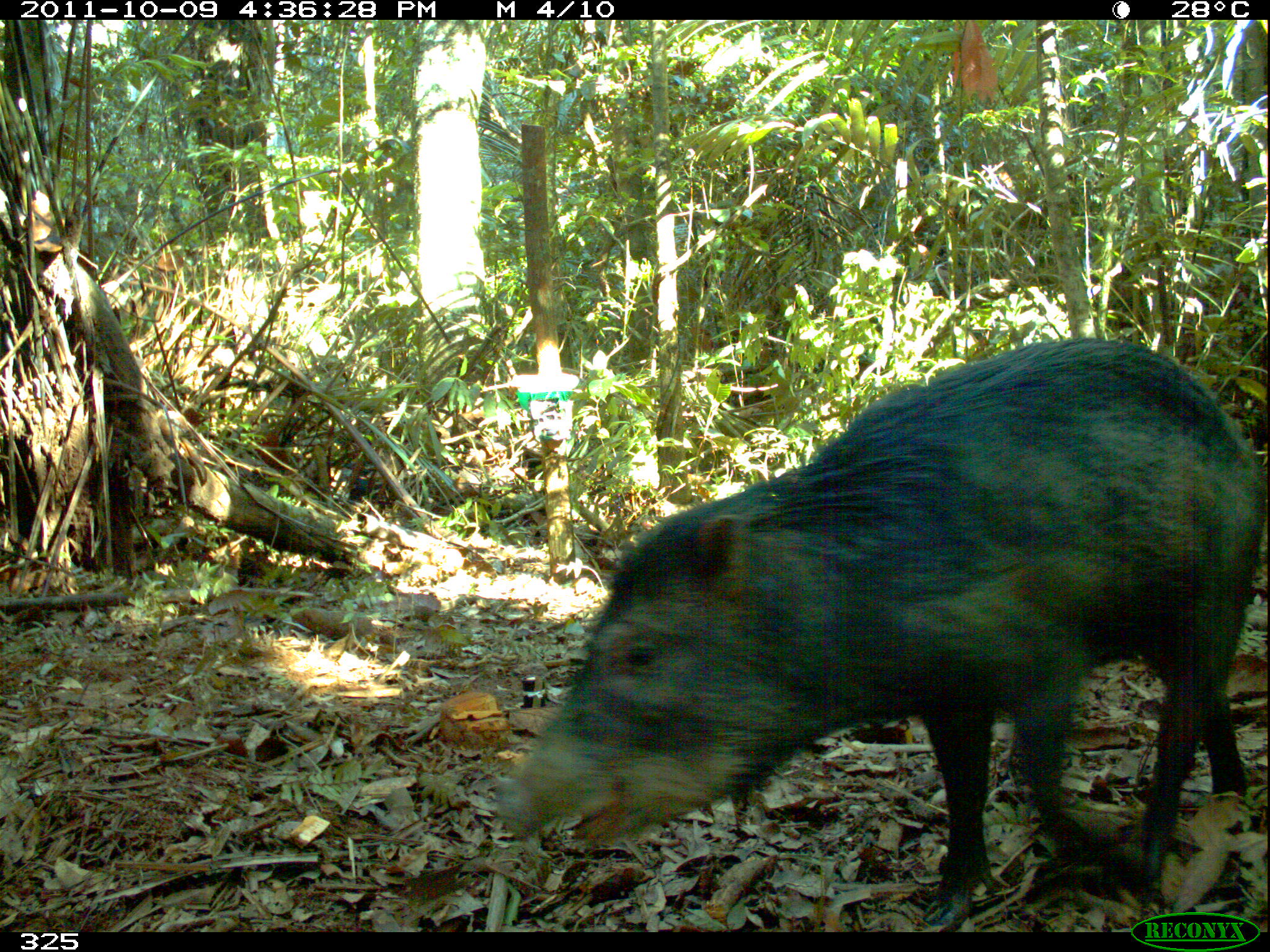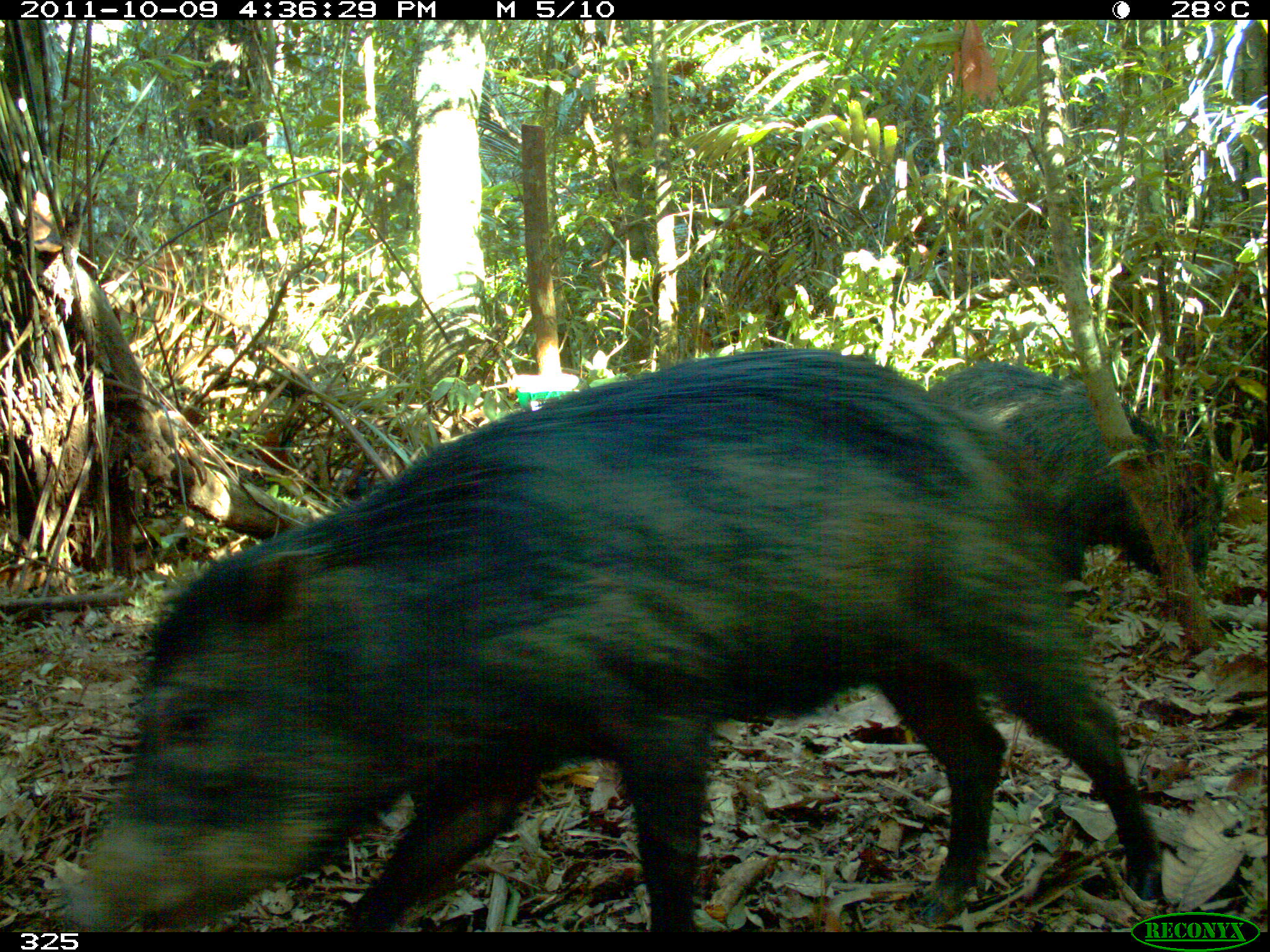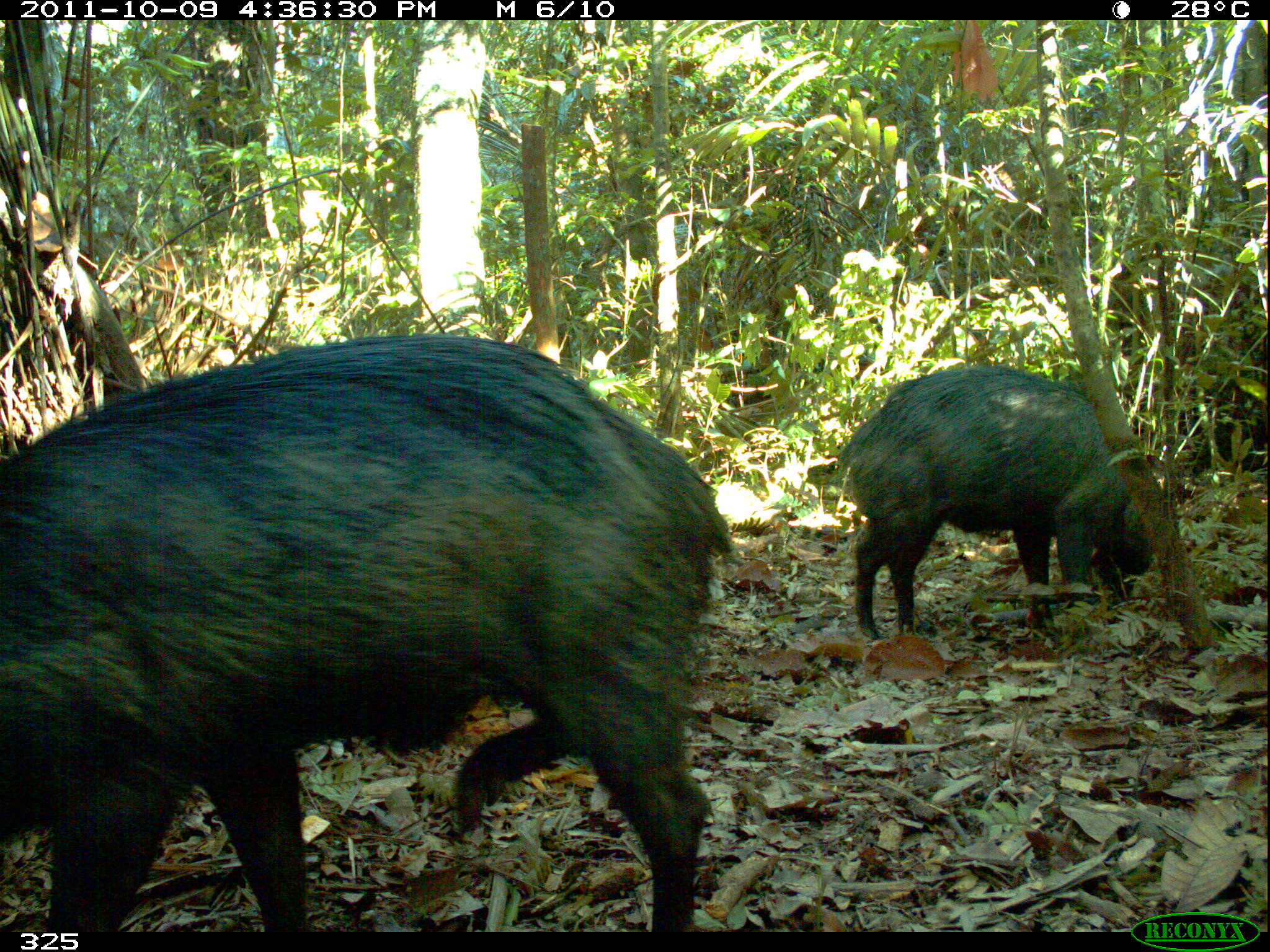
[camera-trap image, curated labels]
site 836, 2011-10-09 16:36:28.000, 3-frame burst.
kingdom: Animalia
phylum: Chordata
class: Mammalia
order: Artiodactyla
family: Tayassuidae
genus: Tayassu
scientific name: Tayassu pecari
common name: white-lipped peccary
Tayassu pecari (white-lipped peccary).